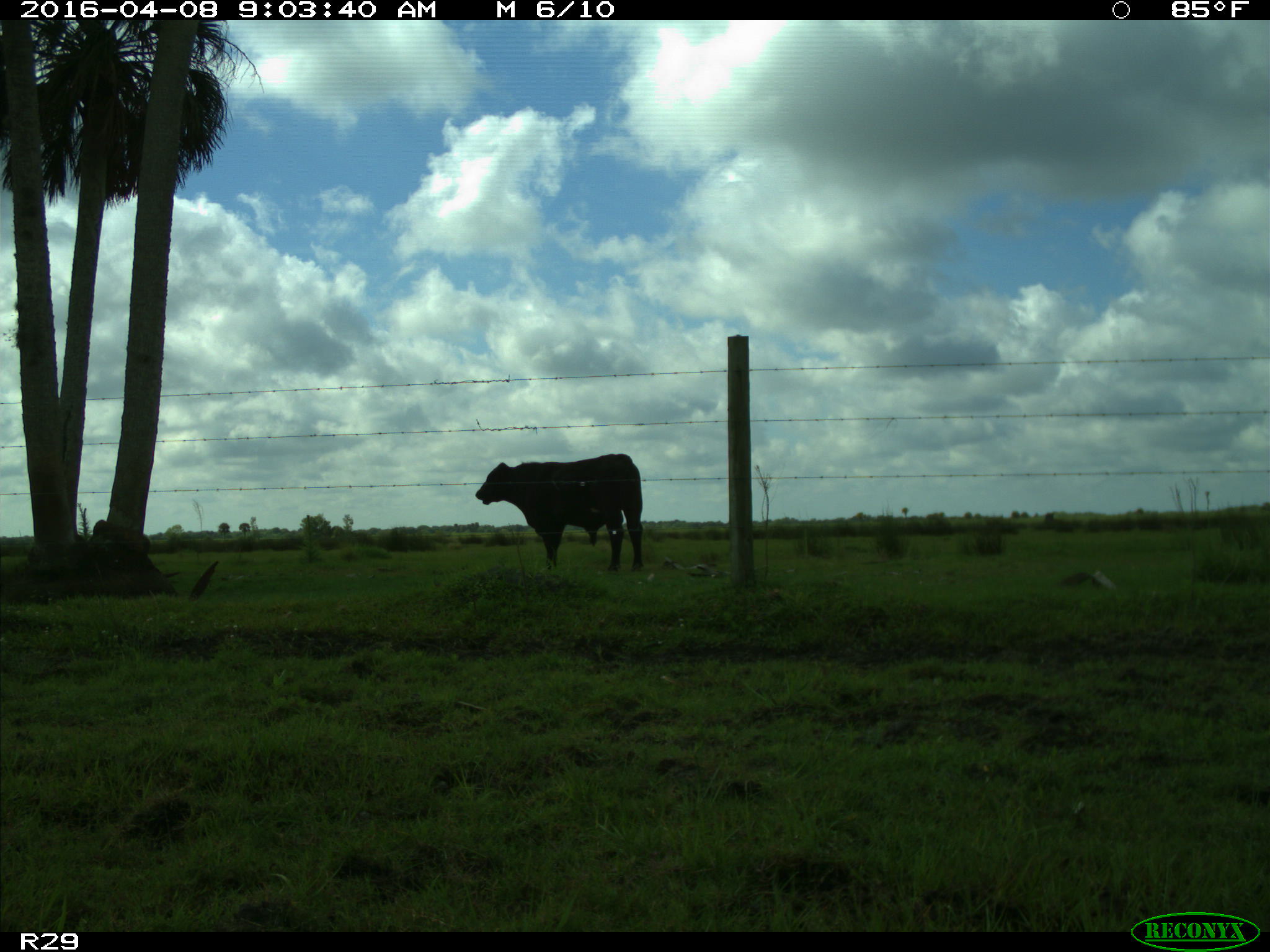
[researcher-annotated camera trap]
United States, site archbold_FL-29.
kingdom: Animalia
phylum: Chordata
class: Mammalia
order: Artiodactyla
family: Bovidae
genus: Bos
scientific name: Bos taurus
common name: domestic cow